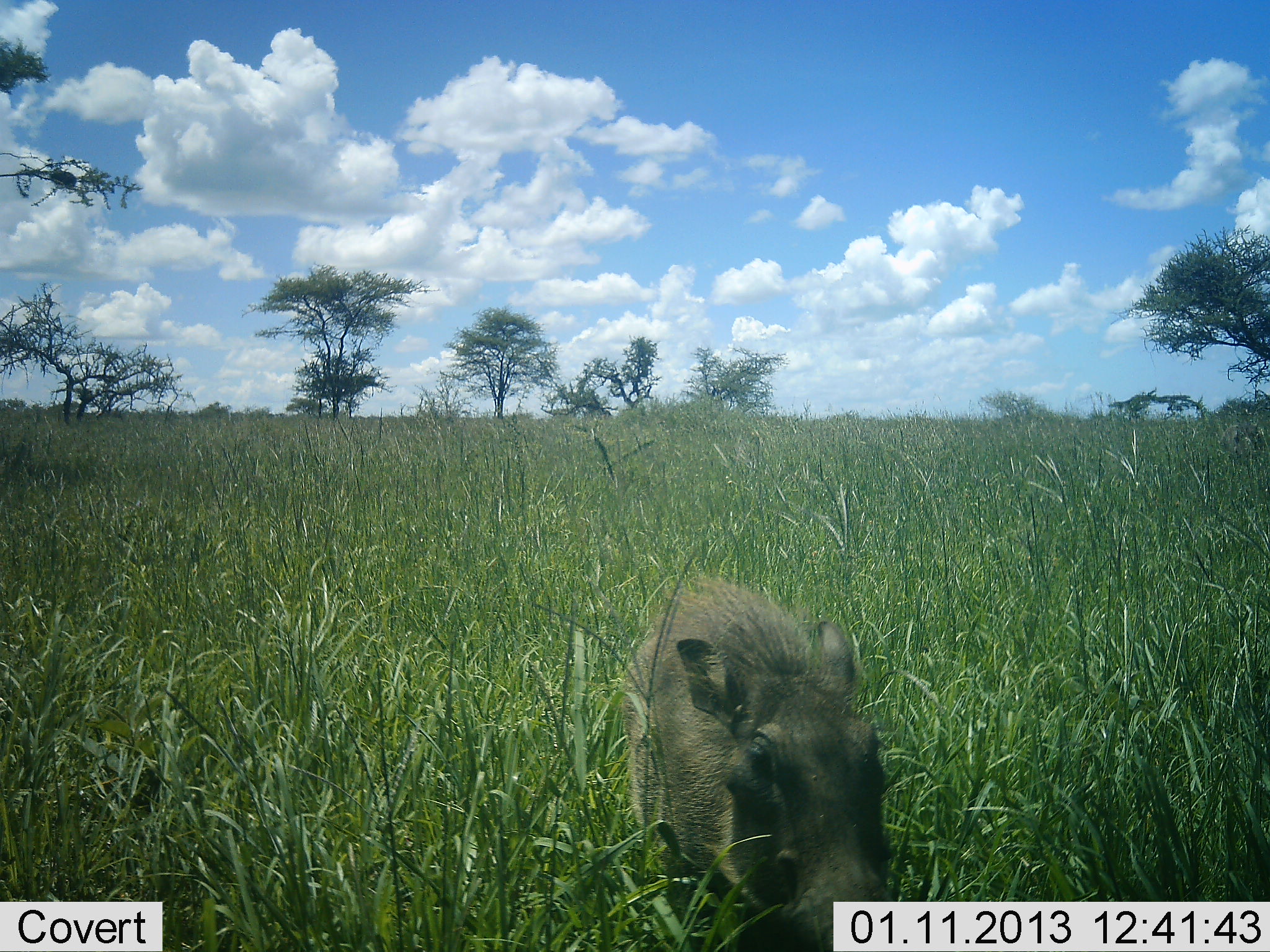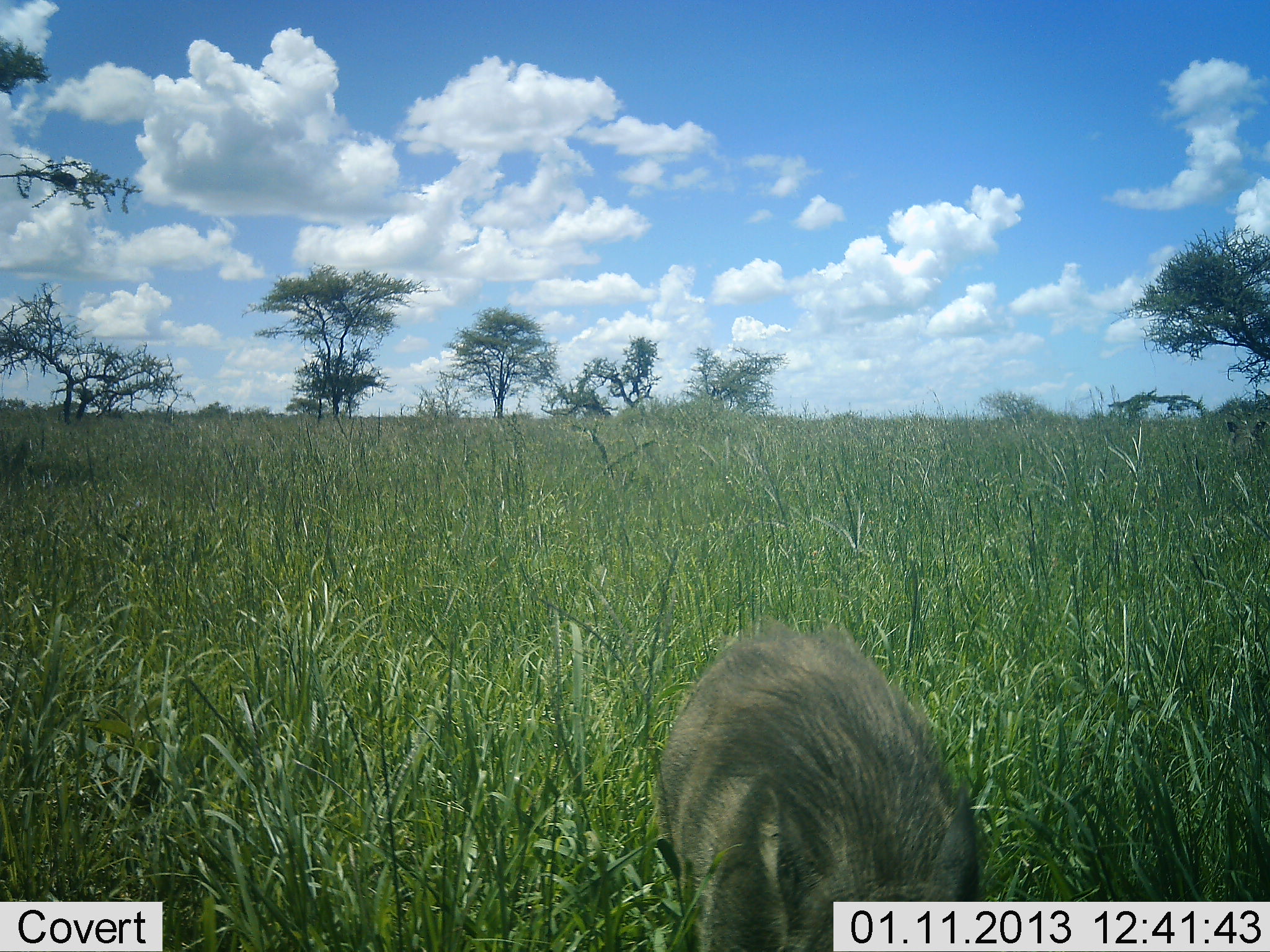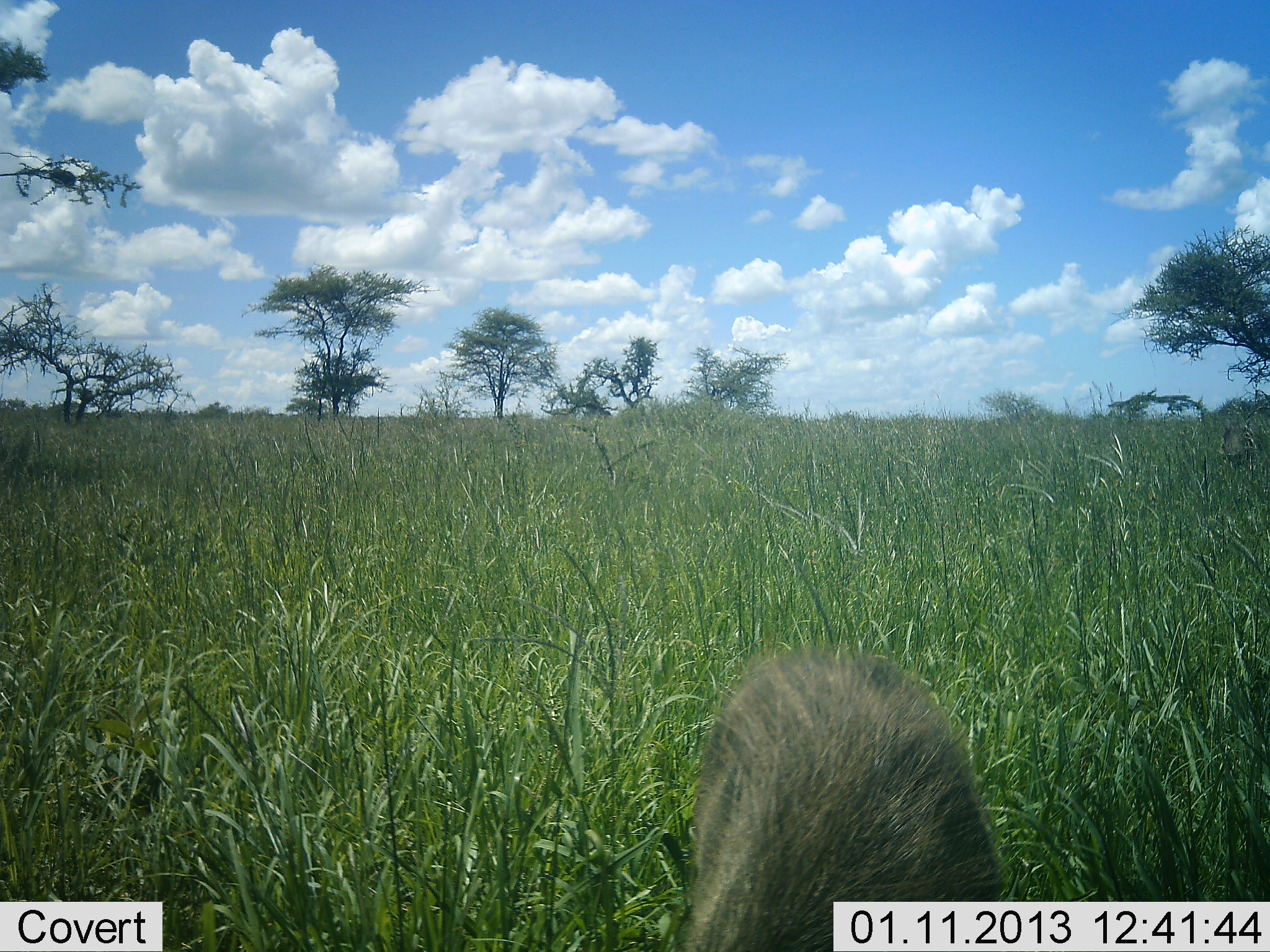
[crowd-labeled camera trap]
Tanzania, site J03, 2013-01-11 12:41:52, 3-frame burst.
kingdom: Animalia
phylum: Chordata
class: Mammalia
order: Artiodactyla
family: Suidae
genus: Phacochoerus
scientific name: Phacochoerus africanus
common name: warthog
Warthog (Phacochoerus africanus), count 1. Behavior (volunteer vote fractions): standing 4%, resting 0%, moving 100%, interacting 0%. Young present (vote fraction): 11%. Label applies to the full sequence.